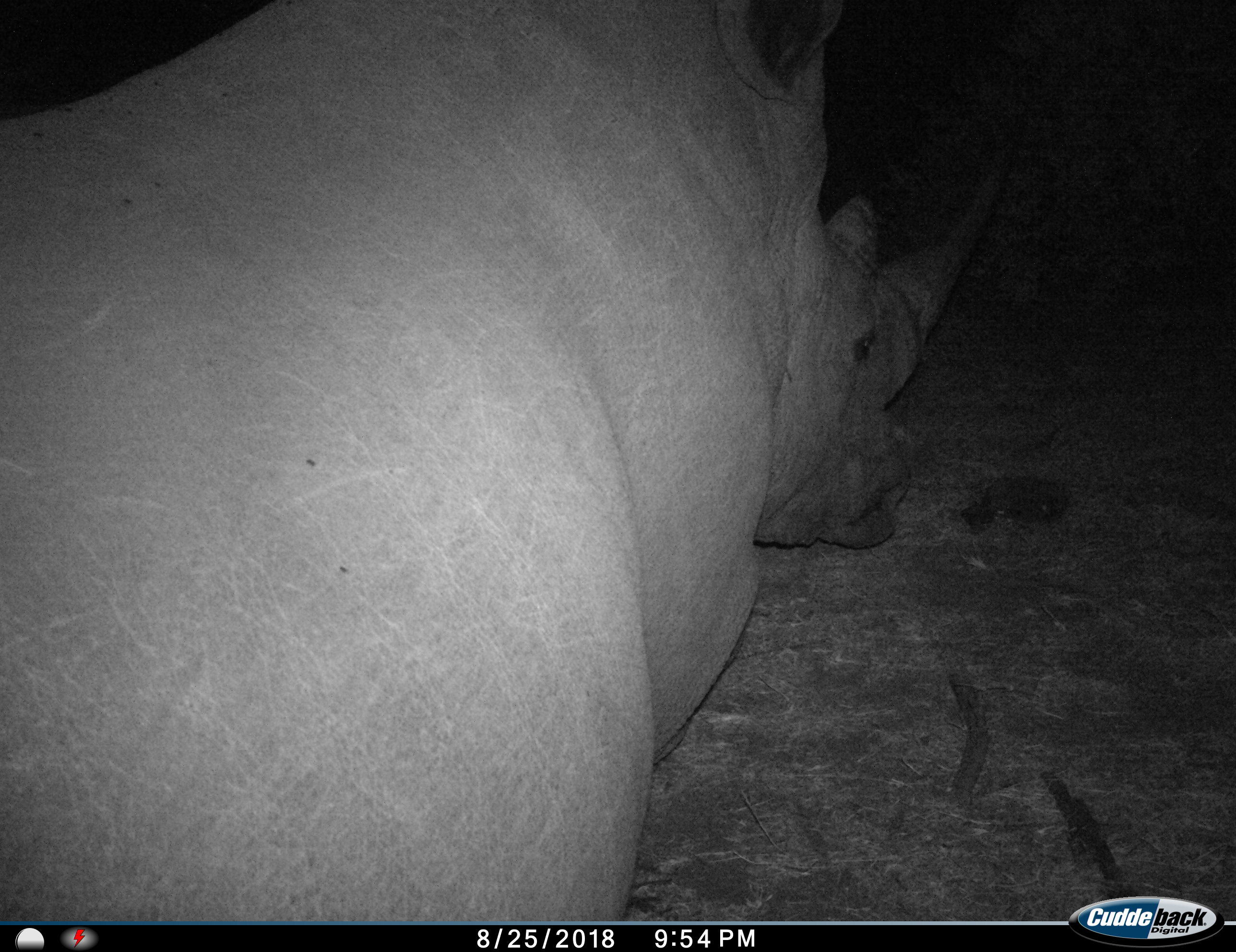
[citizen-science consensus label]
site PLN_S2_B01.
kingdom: Animalia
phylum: Chordata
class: Mammalia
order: Perissodactyla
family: Rhinocerotidae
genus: Ceratotherium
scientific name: Ceratotherium simum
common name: white rhinoceros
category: rhinoceroswhite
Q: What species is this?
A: Rhinoceroswhite (white rhinoceros) (Ceratotherium simum).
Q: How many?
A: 1.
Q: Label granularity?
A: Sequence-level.